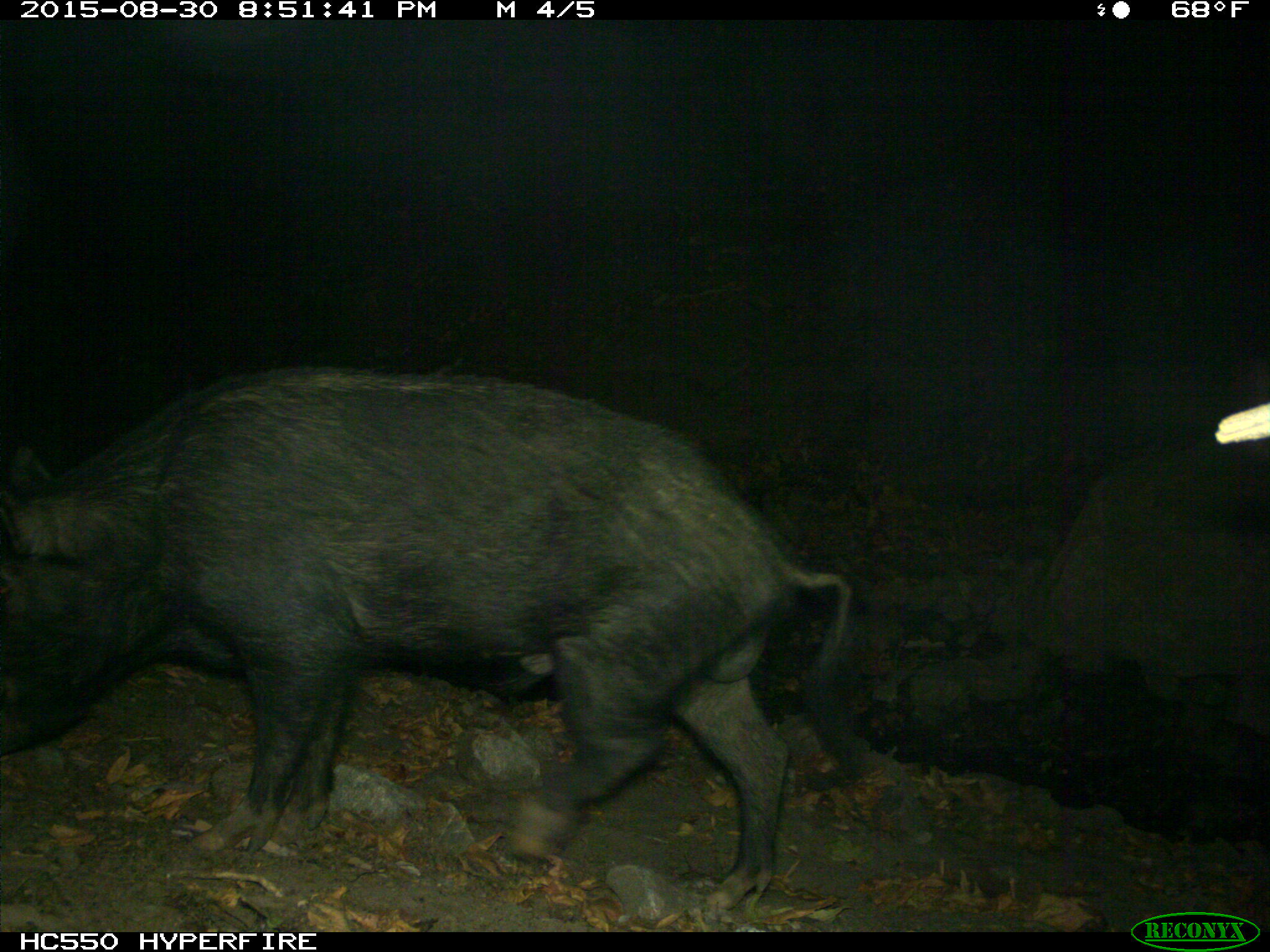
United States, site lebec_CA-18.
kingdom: Animalia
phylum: Chordata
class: Mammalia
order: Artiodactyla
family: Suidae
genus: Sus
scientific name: Sus scrofa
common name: wild boar